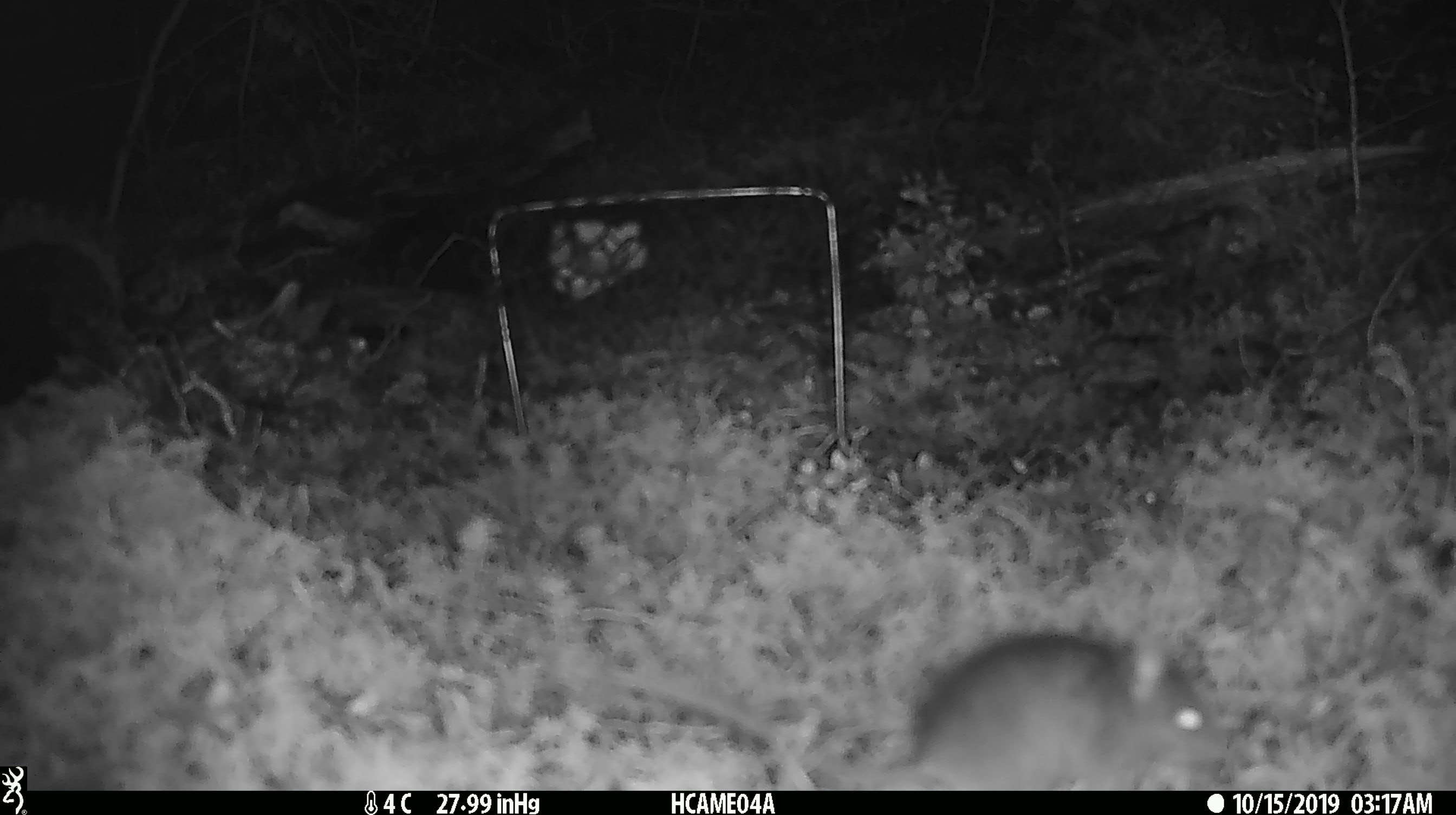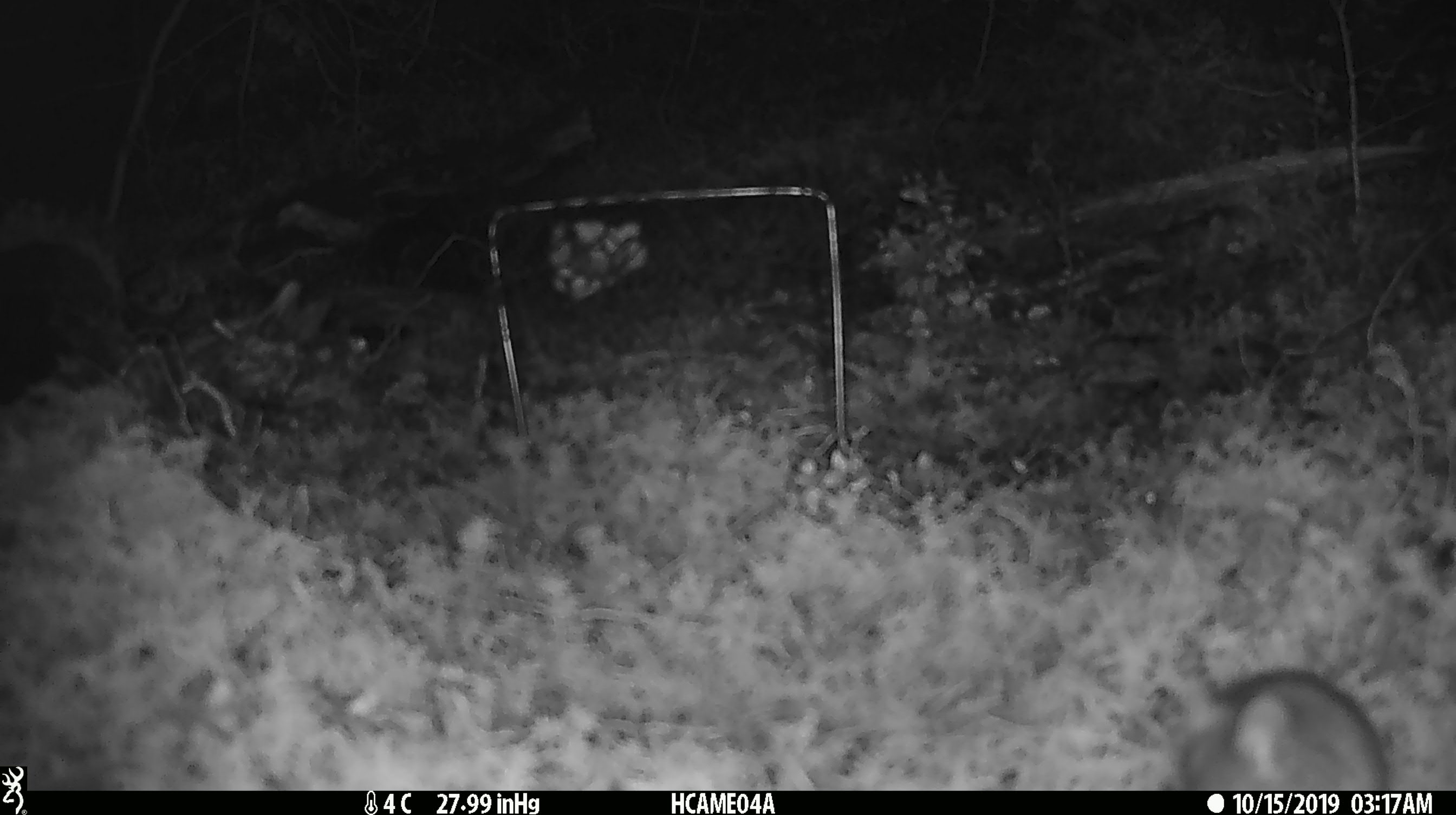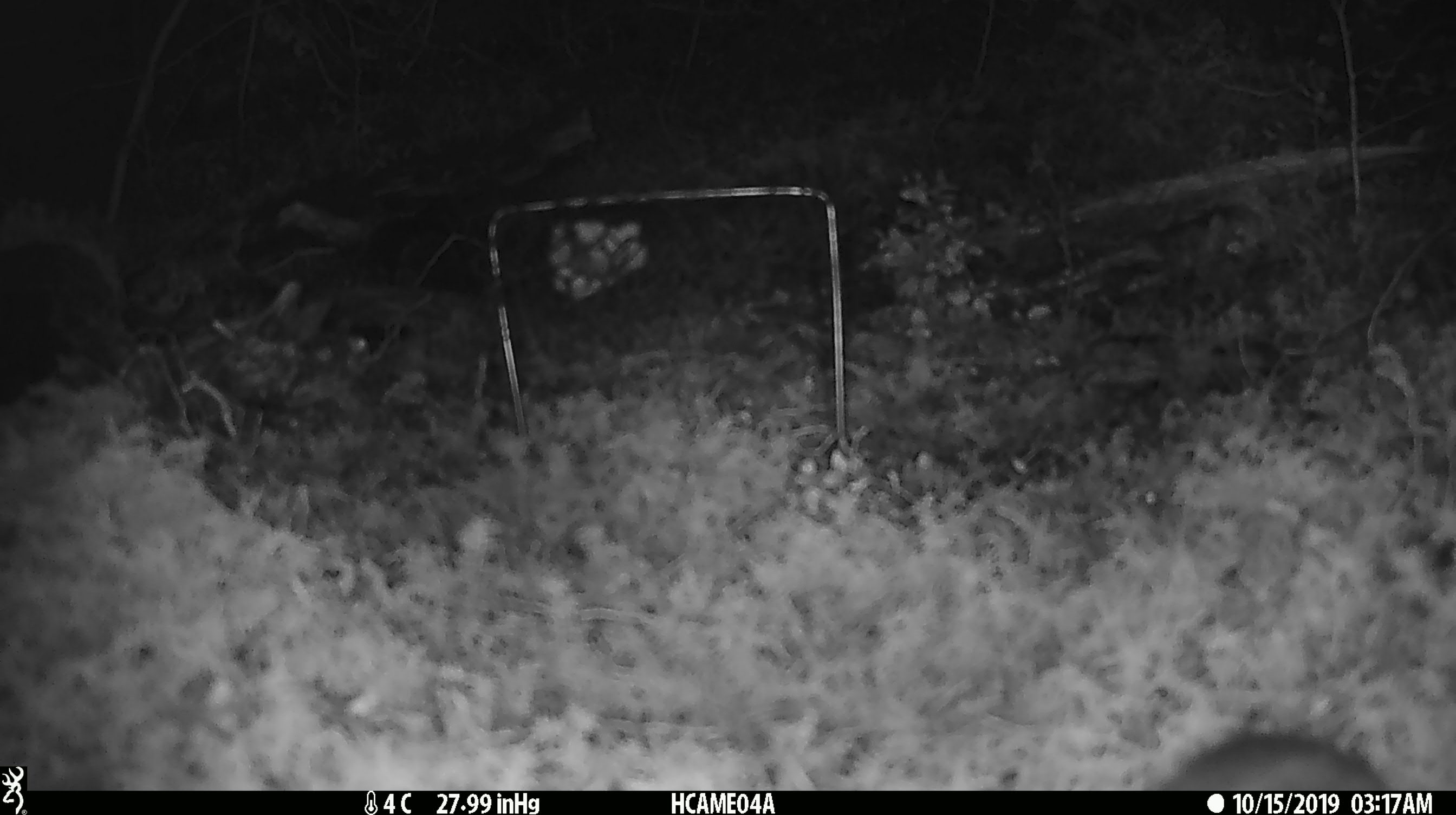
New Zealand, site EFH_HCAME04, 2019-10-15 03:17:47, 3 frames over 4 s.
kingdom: Animalia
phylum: Chordata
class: Mammalia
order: Rodentia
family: Muridae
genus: Mus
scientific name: Mus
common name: mouse